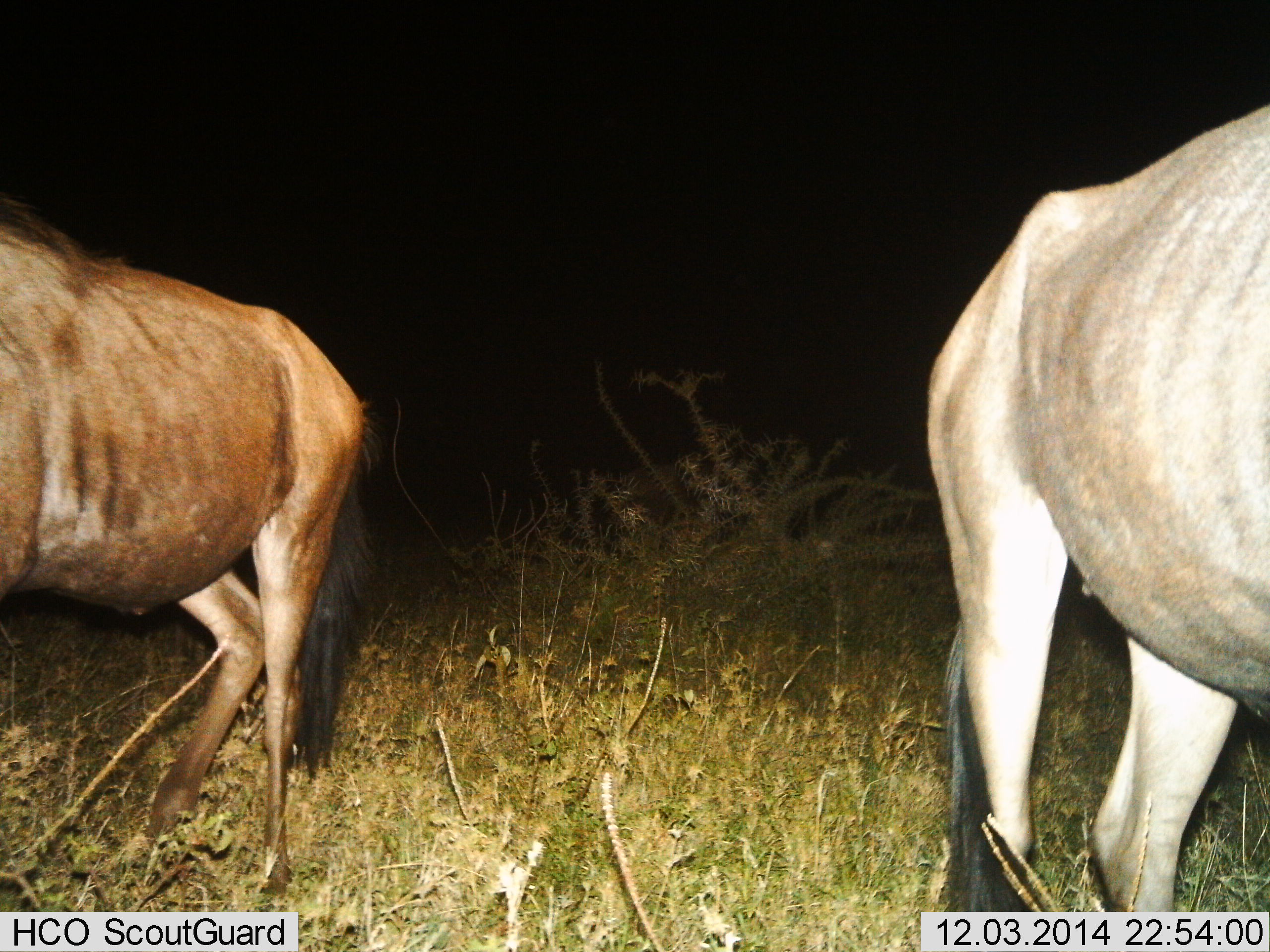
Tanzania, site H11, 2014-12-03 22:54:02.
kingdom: Animalia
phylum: Chordata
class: Mammalia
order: Artiodactyla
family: Bovidae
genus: Connochaetes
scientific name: Connochaetes taurinus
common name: blue wildebeest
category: wildebeest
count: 2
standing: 79%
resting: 0%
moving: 21%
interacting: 0%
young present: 0%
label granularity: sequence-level